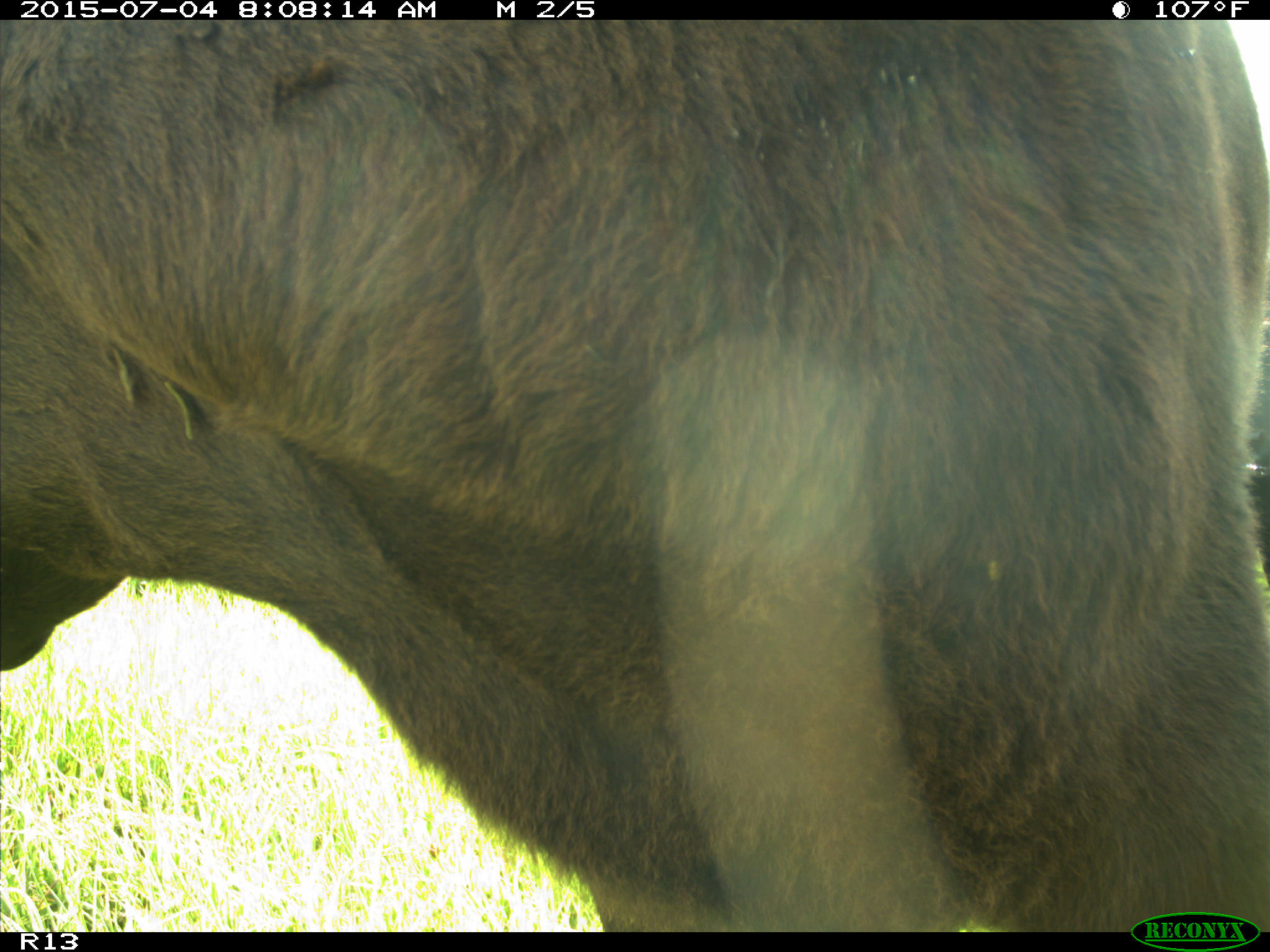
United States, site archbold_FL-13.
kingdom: Animalia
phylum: Chordata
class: Mammalia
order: Artiodactyla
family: Bovidae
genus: Bos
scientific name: Bos taurus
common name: domestic cow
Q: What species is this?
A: Bos taurus (domestic cow).